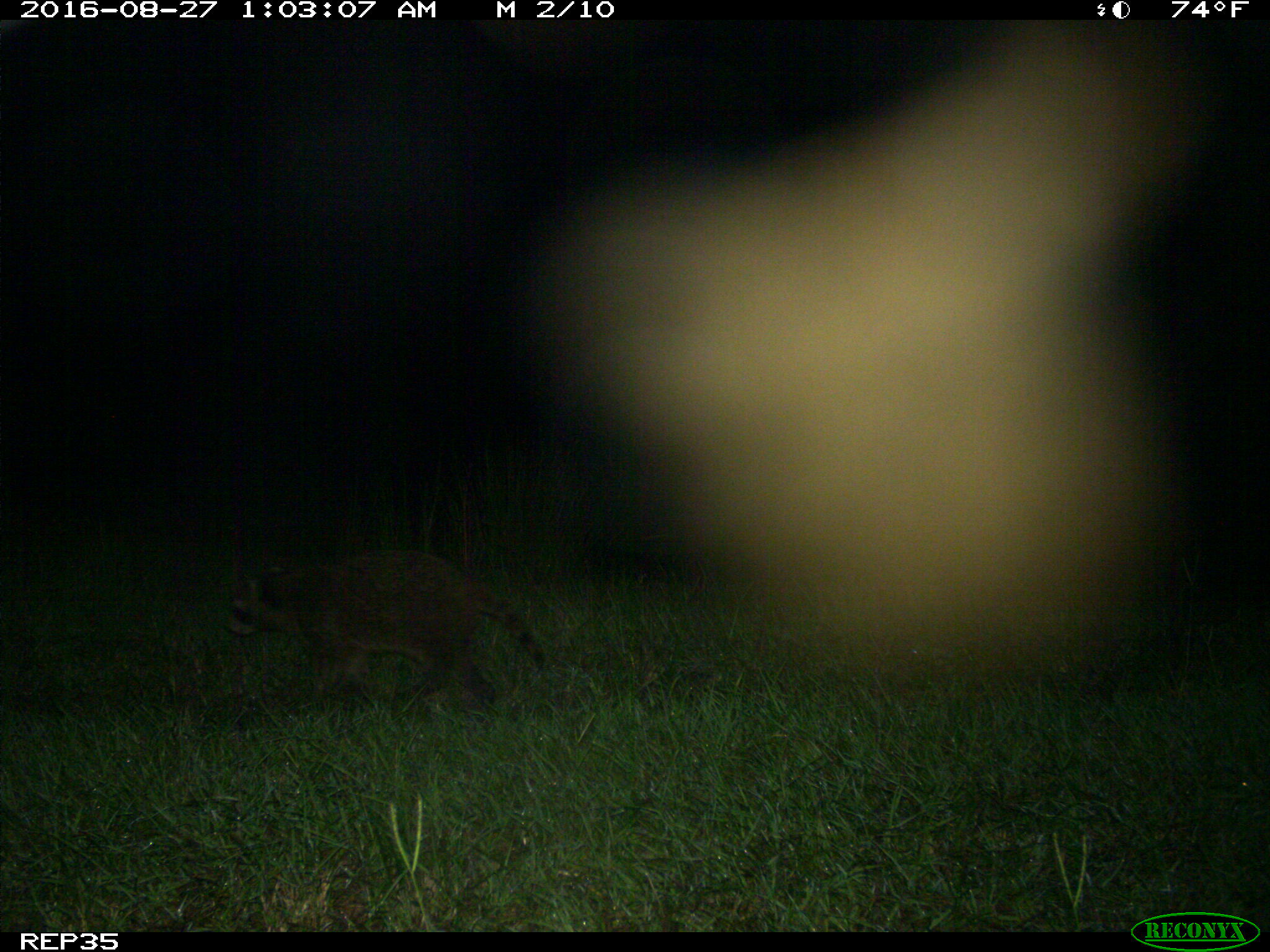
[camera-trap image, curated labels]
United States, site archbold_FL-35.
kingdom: Animalia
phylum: Chordata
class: Mammalia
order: Carnivora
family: Procyonidae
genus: Procyon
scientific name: Procyon lotor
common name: common raccoon